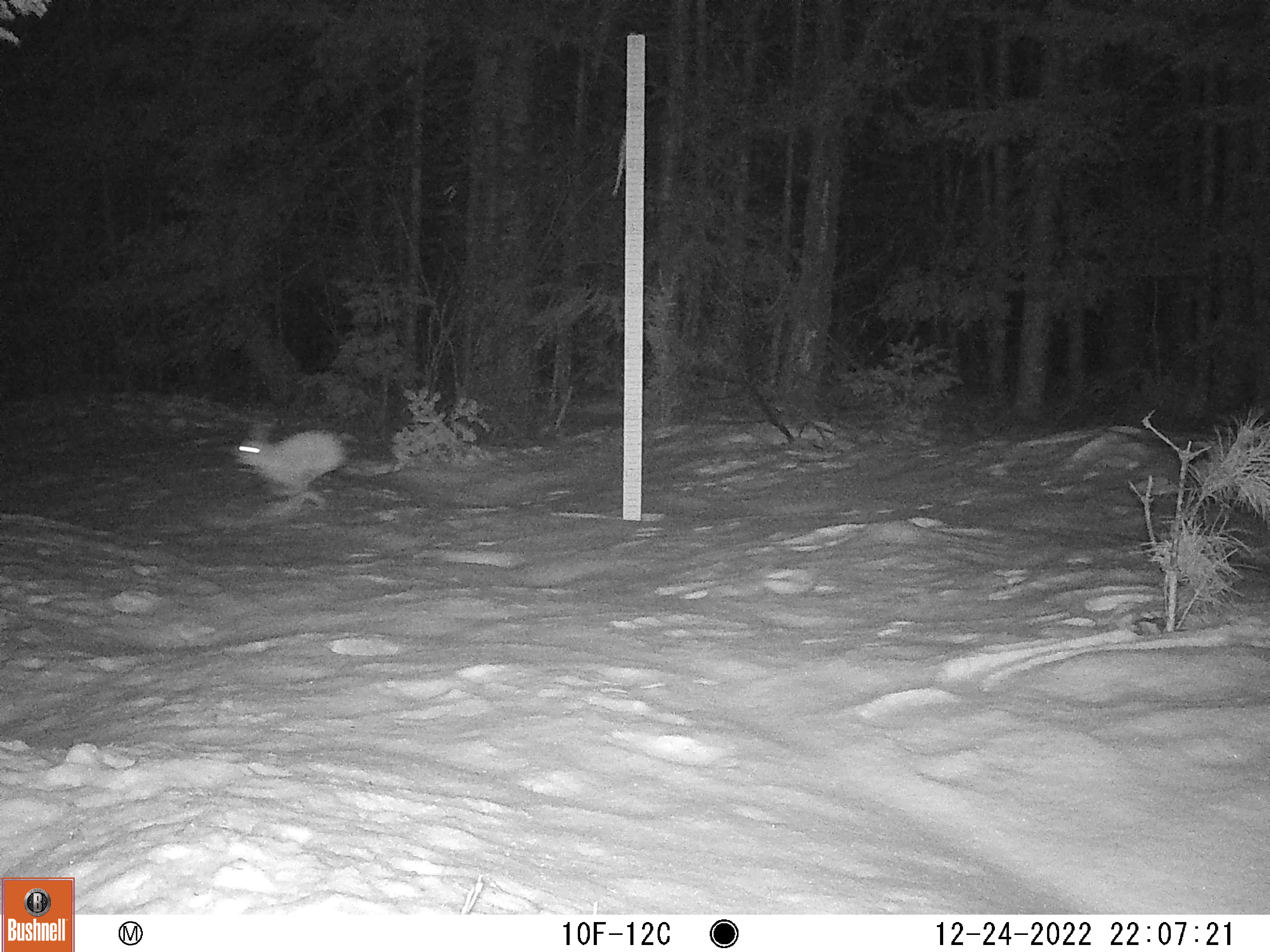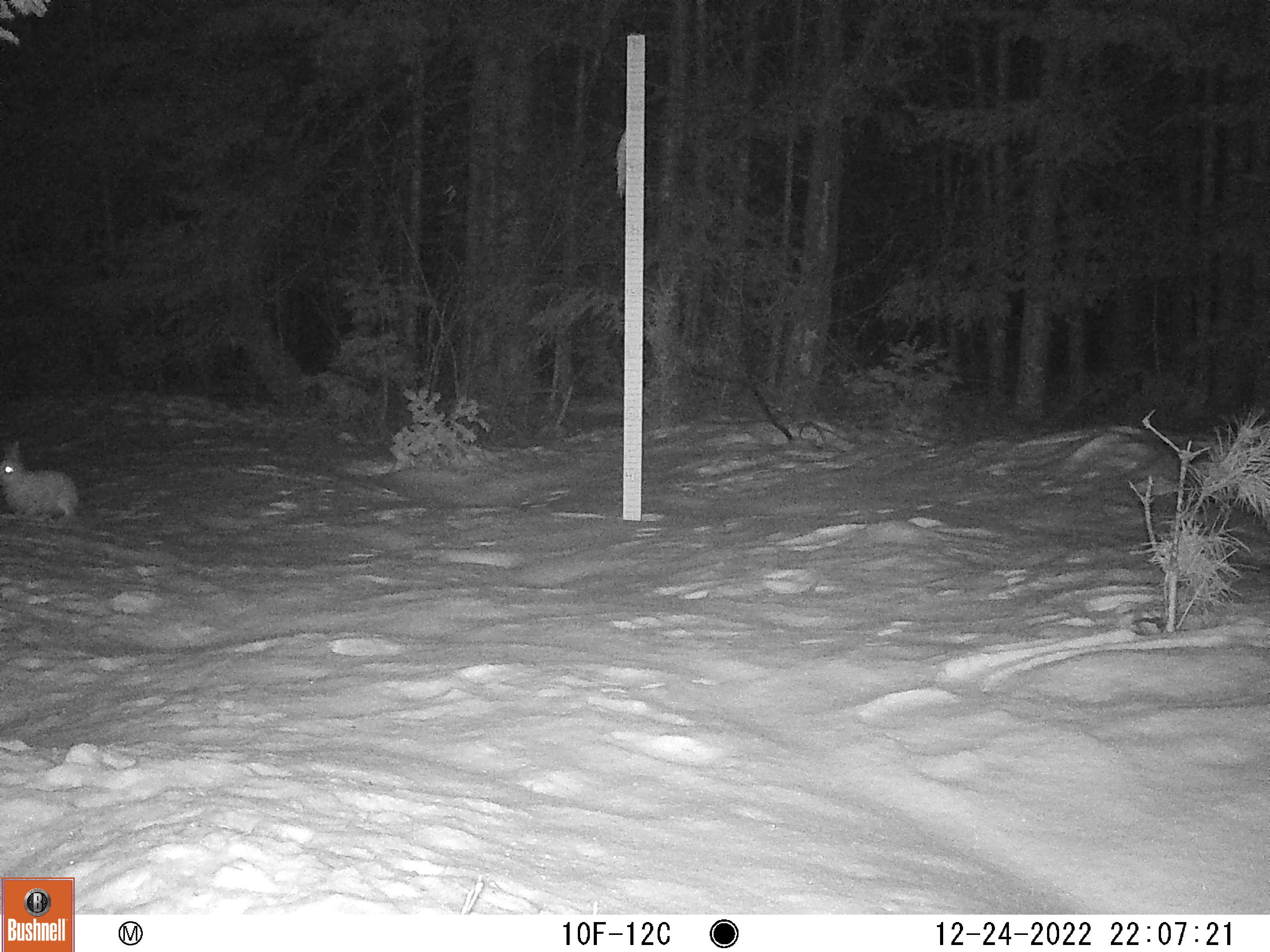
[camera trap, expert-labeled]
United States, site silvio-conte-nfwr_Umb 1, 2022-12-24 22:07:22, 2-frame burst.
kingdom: Animalia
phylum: Chordata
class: Mammalia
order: Lagomorpha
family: Leporidae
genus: Lepus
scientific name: Lepus americanus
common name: snowshoe hare